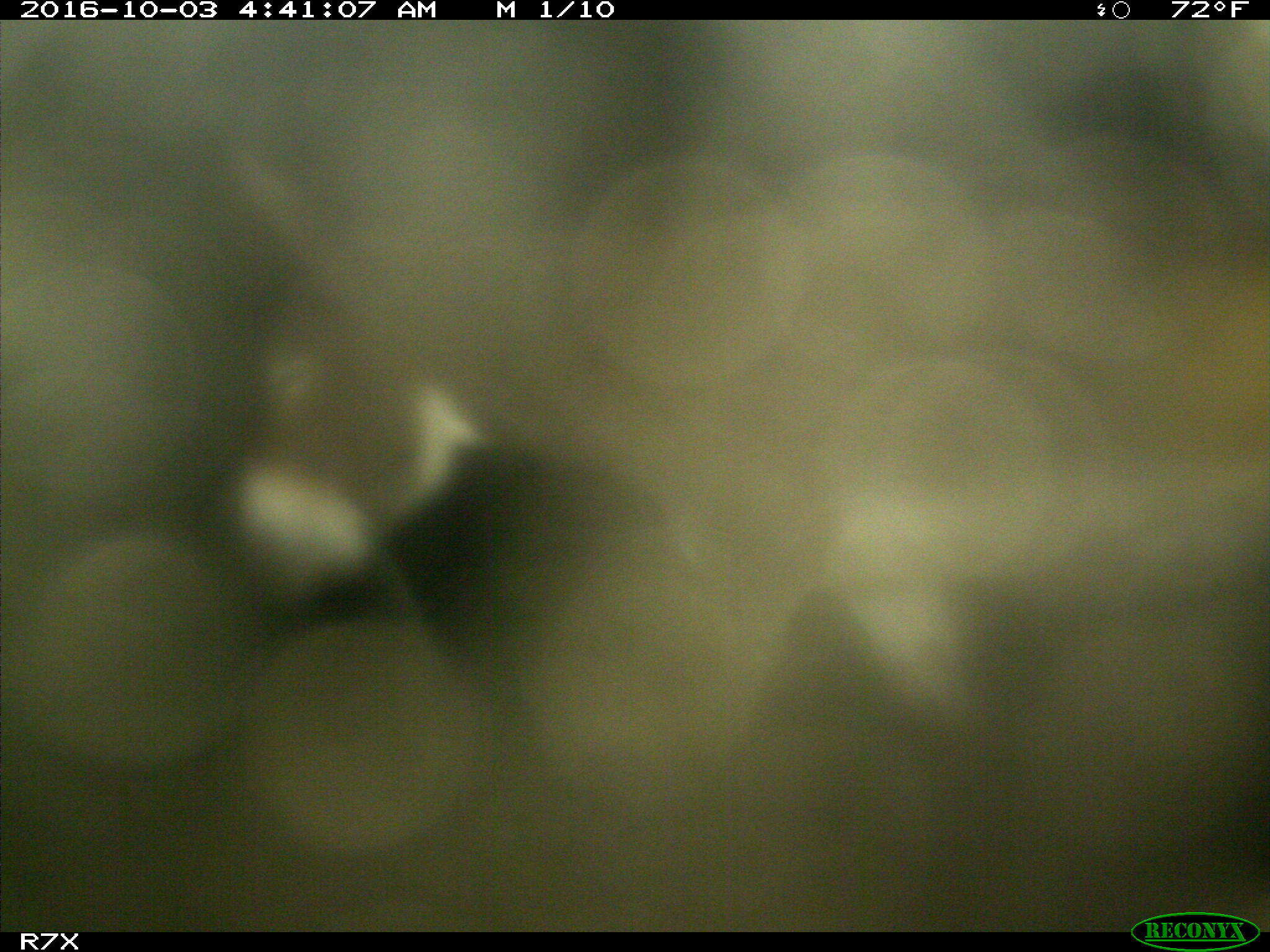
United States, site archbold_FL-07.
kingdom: Animalia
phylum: Chordata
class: Mammalia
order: Perissodactyla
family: Equidae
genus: Equus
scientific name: Equus africanus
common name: african wild ass